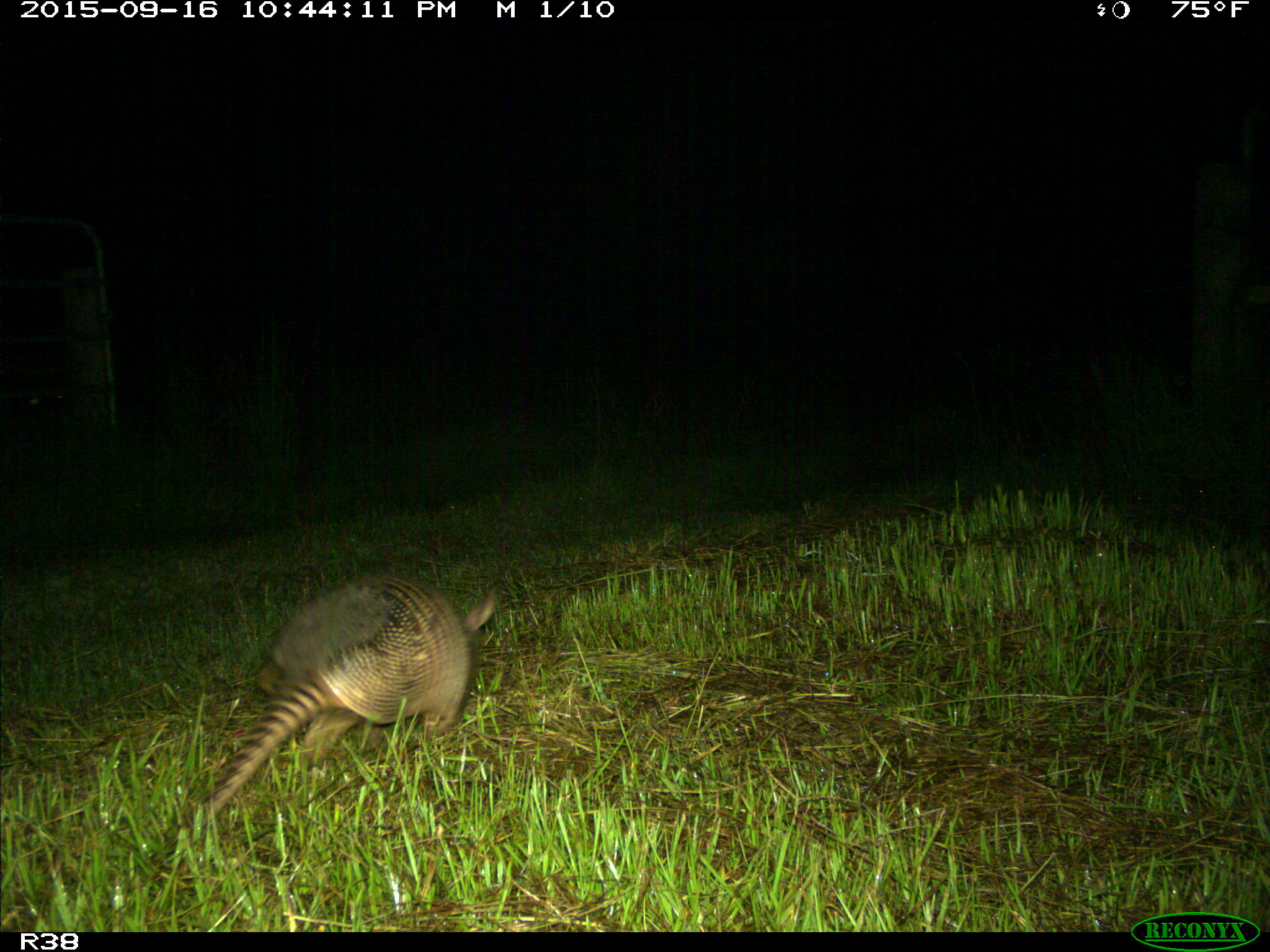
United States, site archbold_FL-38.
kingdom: Animalia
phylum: Chordata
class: Mammalia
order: Cingulata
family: Dasypodidae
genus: Dasypus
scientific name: Dasypus novemcinctus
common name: nine-banded armadillo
Dasypus novemcinctus (nine-banded armadillo).